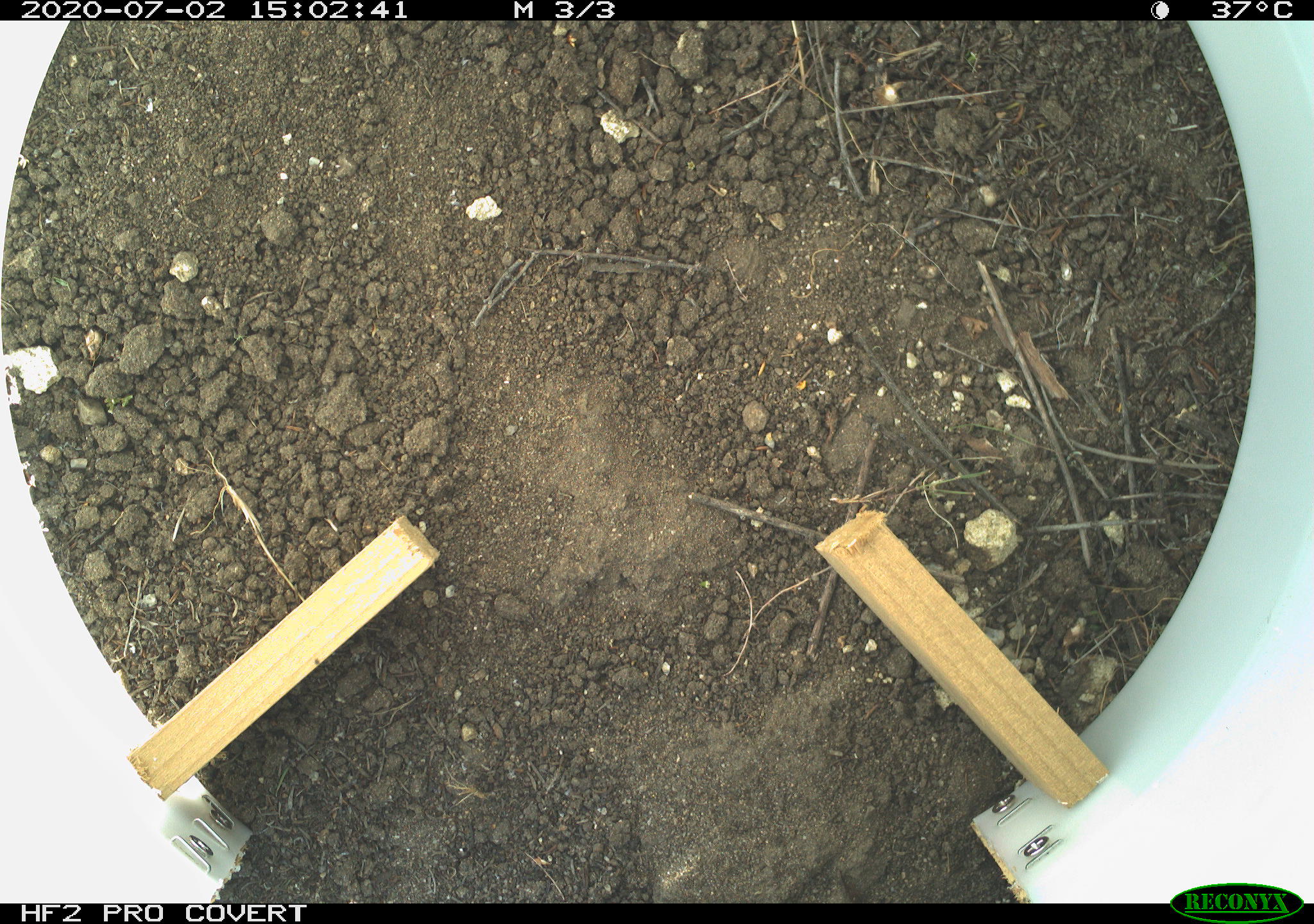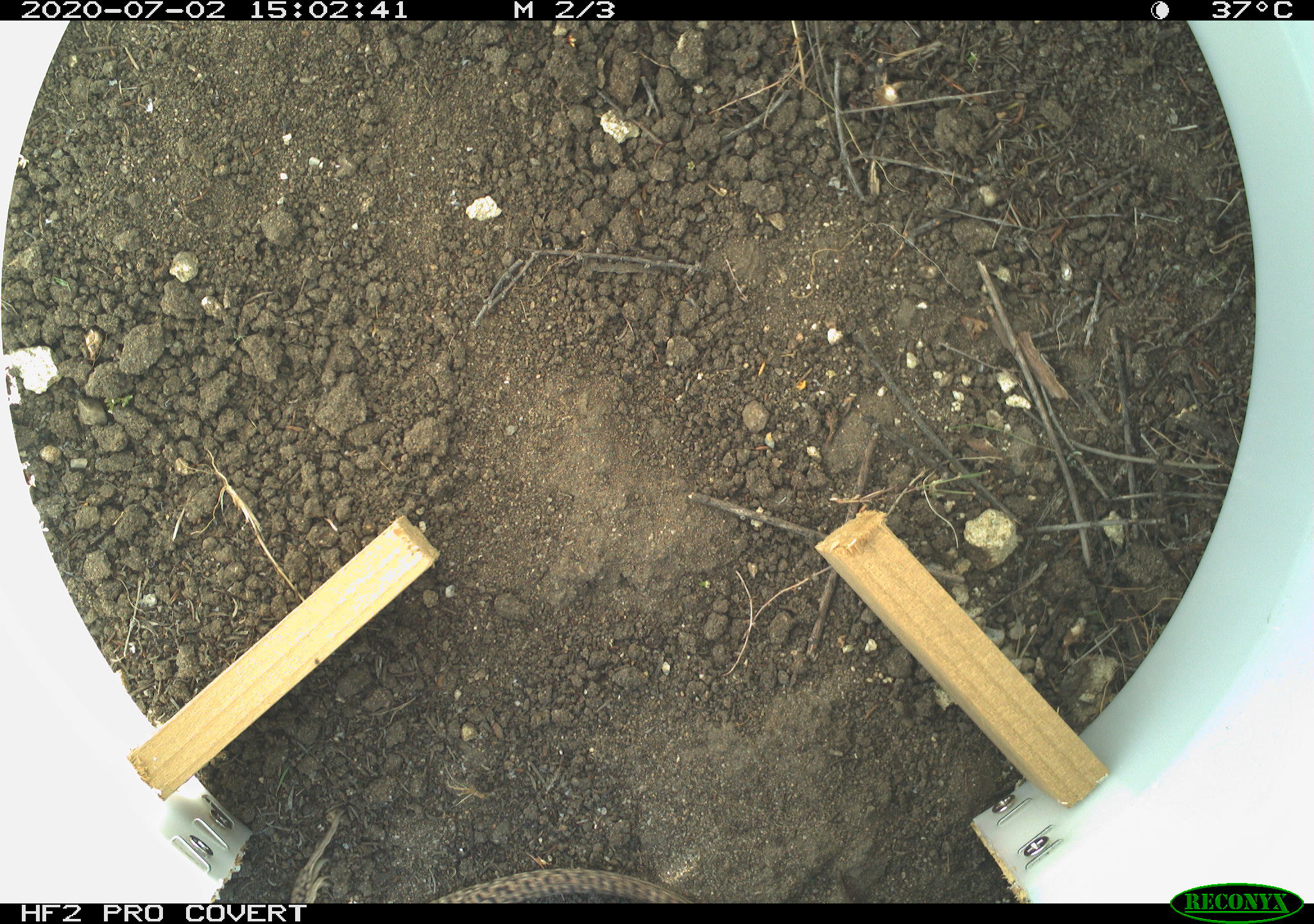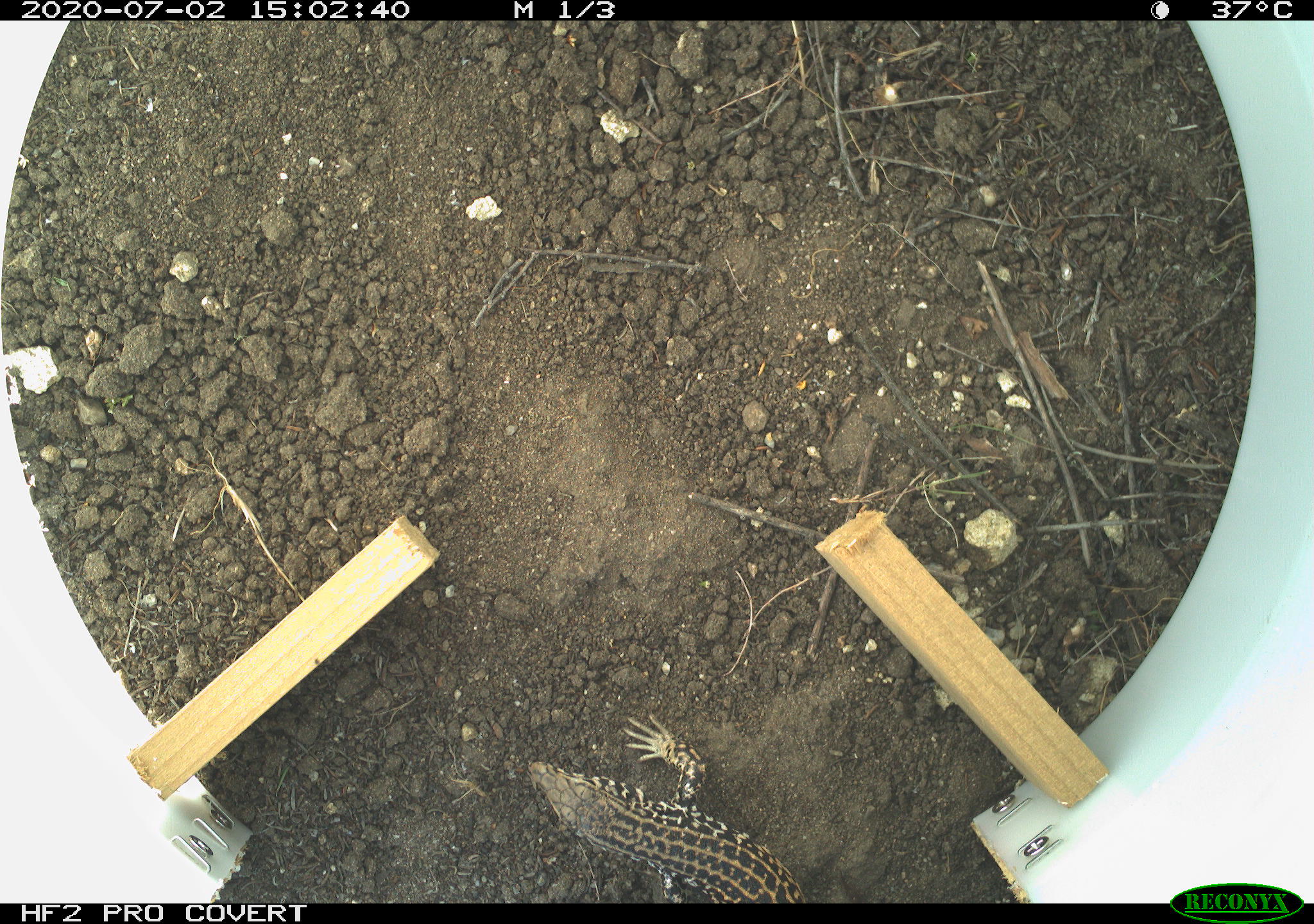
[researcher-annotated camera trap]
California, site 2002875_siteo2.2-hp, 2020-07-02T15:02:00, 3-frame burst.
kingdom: Animalia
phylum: Chordata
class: Reptilia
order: Squamata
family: Teiidae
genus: Aspidoscelis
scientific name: Aspidoscelis tigris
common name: western whiptail